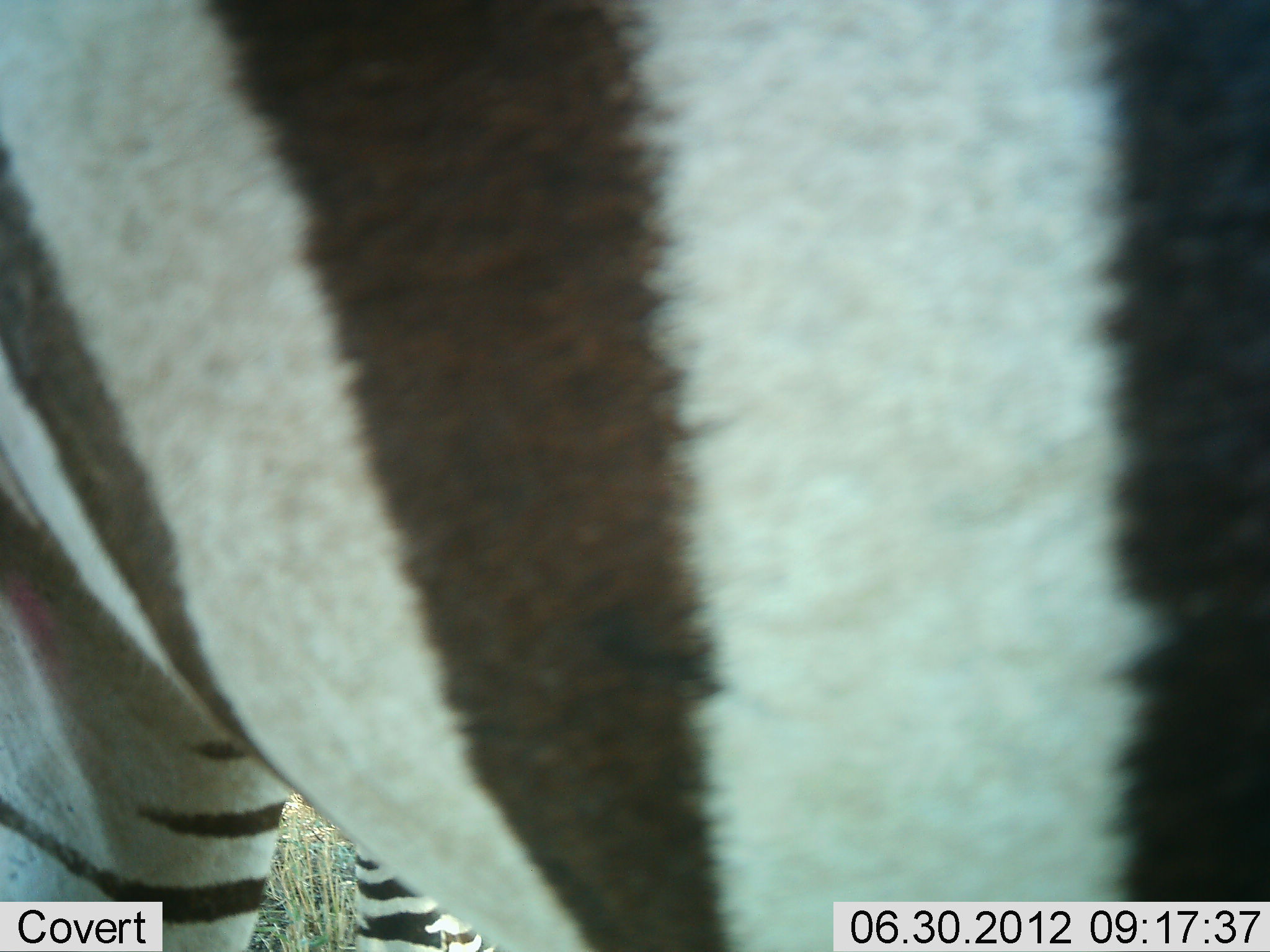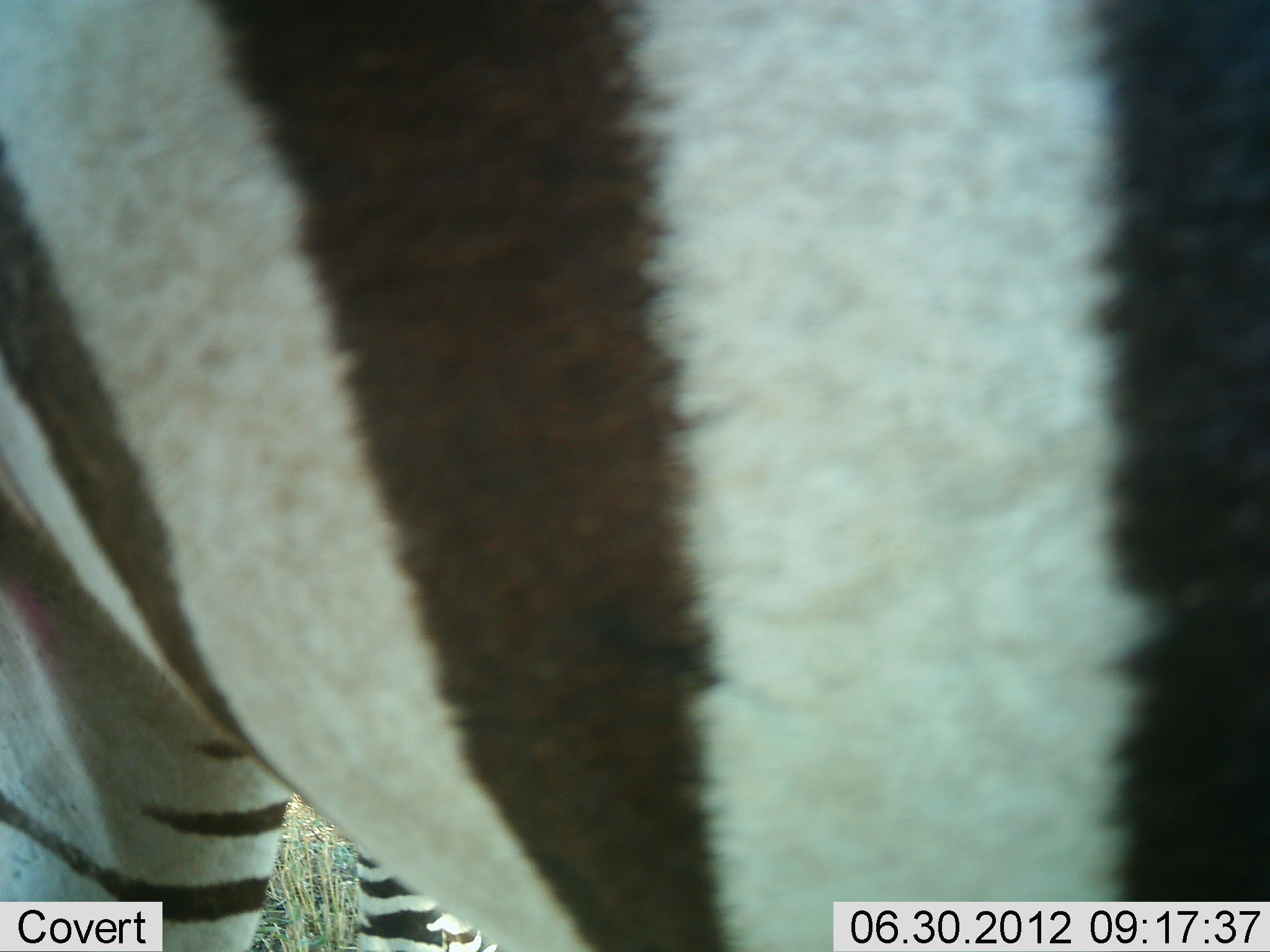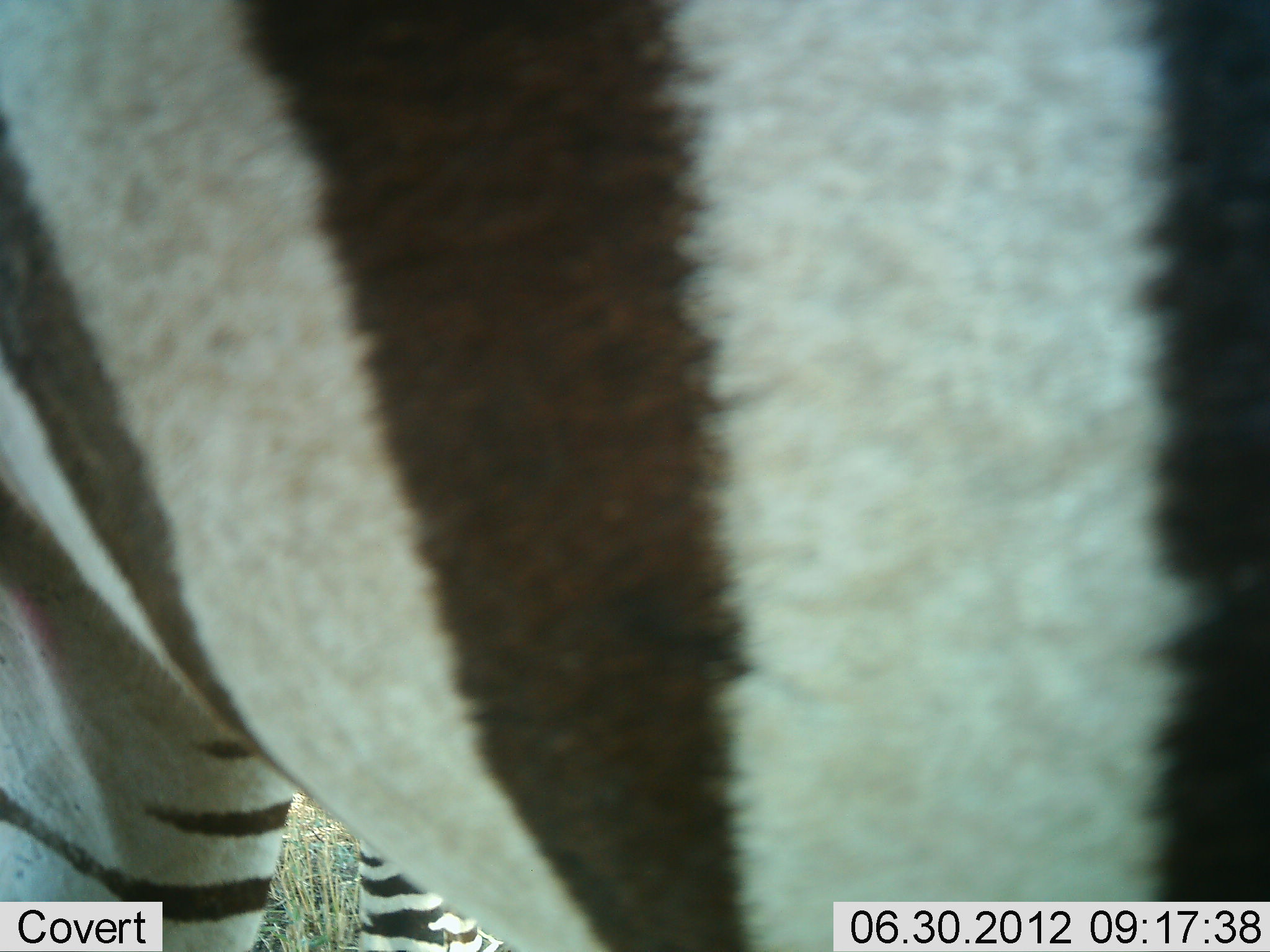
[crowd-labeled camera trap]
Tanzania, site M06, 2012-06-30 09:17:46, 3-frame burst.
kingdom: Animalia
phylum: Chordata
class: Mammalia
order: Perissodactyla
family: Equidae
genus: Equus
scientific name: Equus quagga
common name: plains zebra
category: zebra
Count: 1.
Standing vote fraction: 100%.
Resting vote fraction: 0%.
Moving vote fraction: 0%.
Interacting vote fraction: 0%.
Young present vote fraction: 0%.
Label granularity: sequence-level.